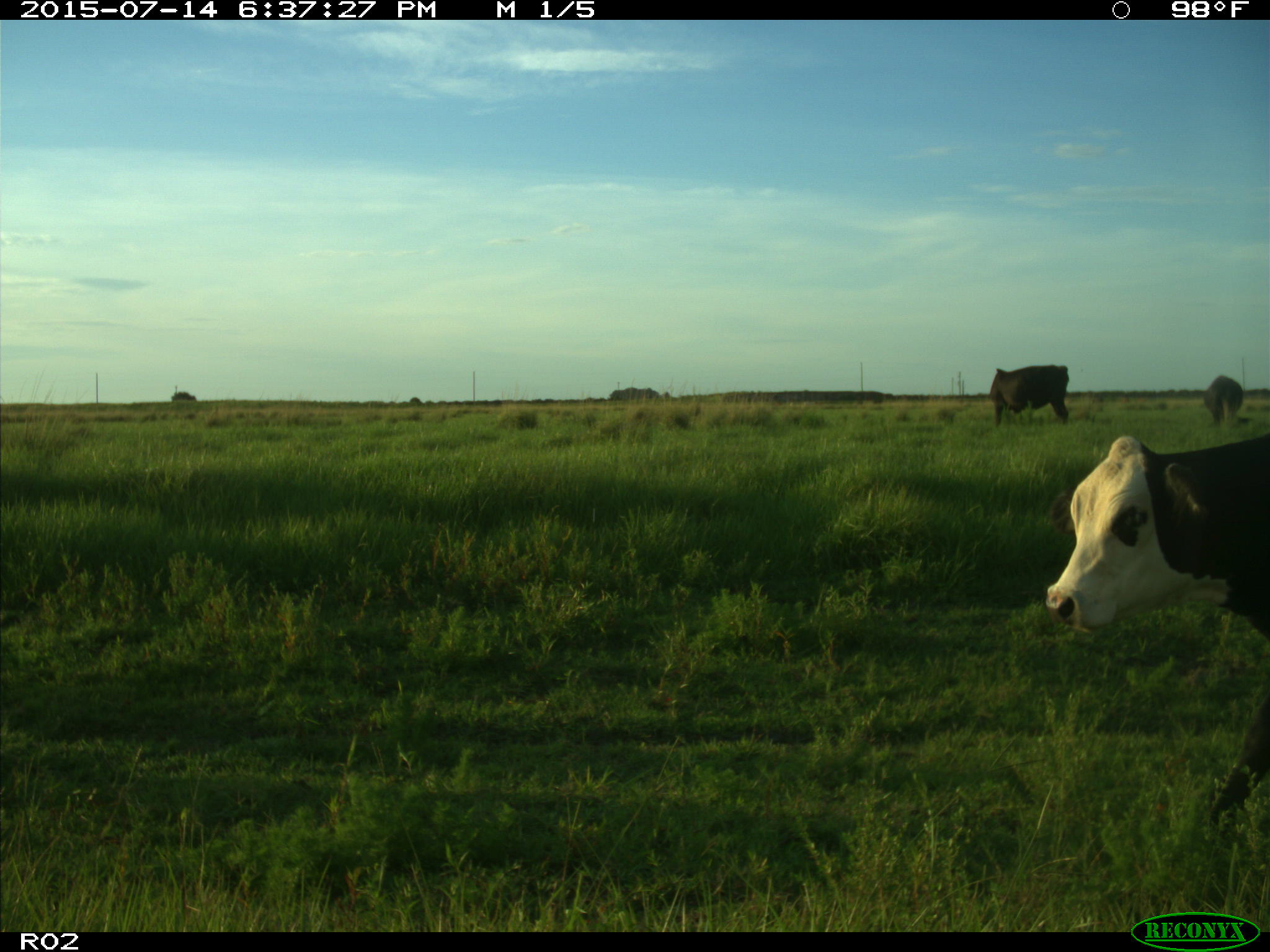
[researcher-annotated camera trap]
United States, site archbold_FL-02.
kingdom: Animalia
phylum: Chordata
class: Mammalia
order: Artiodactyla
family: Bovidae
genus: Bos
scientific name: Bos taurus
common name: domestic cow